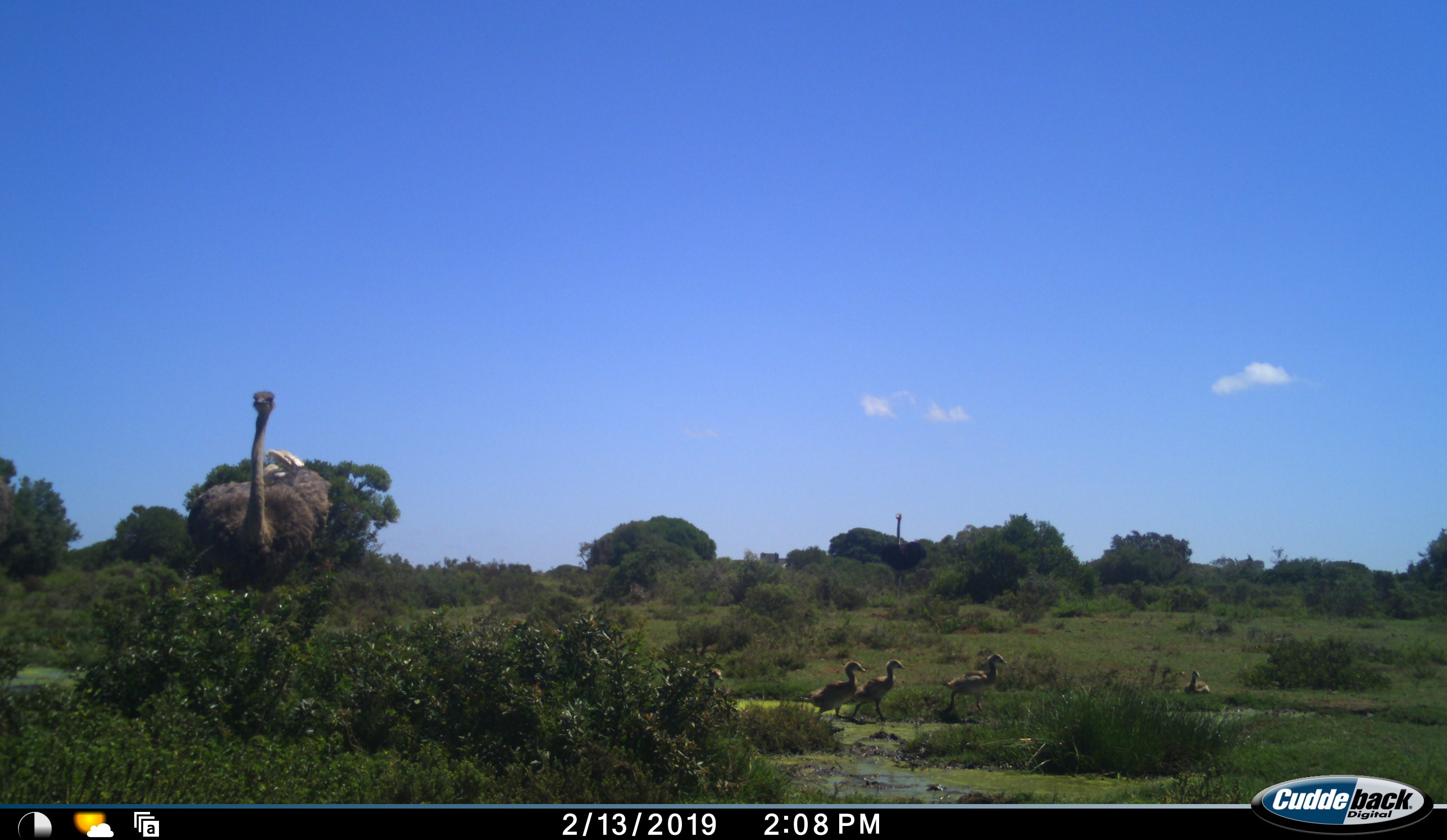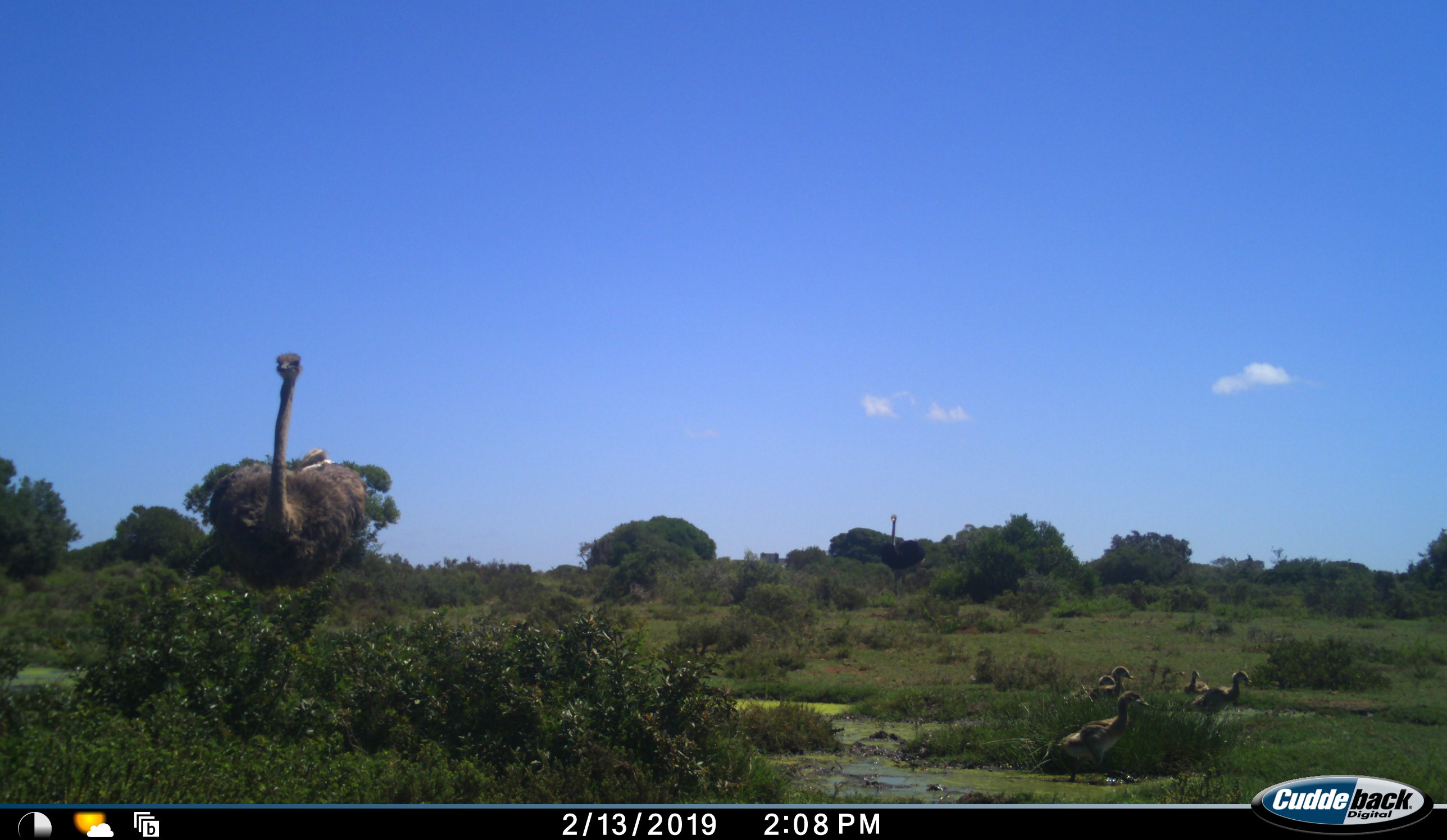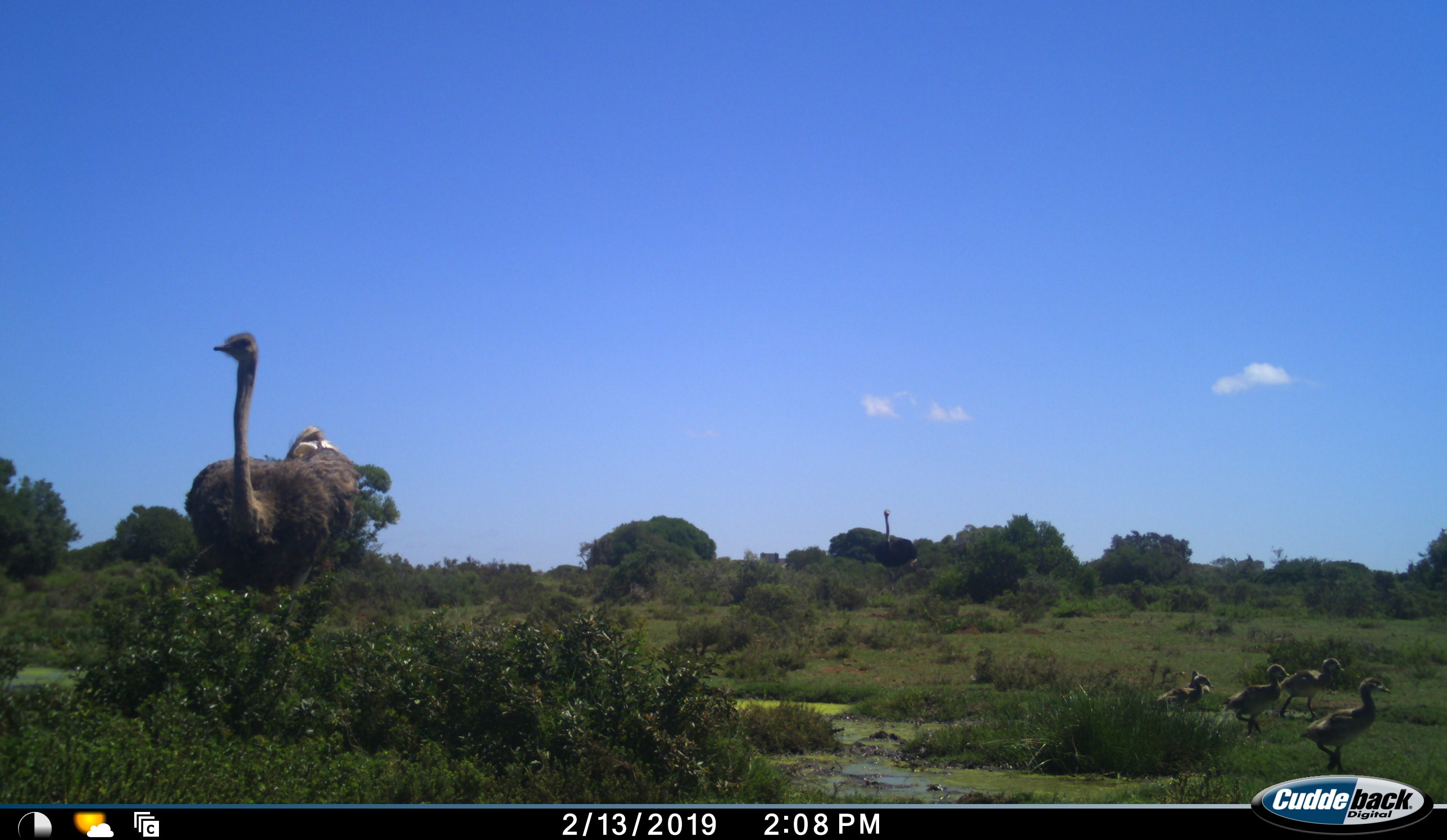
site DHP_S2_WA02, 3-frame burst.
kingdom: Animalia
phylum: Chordata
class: Aves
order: Struthioniformes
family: Struthionidae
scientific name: Struthionidae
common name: ostrich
Ostrich (Struthionidae), count 5. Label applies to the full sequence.